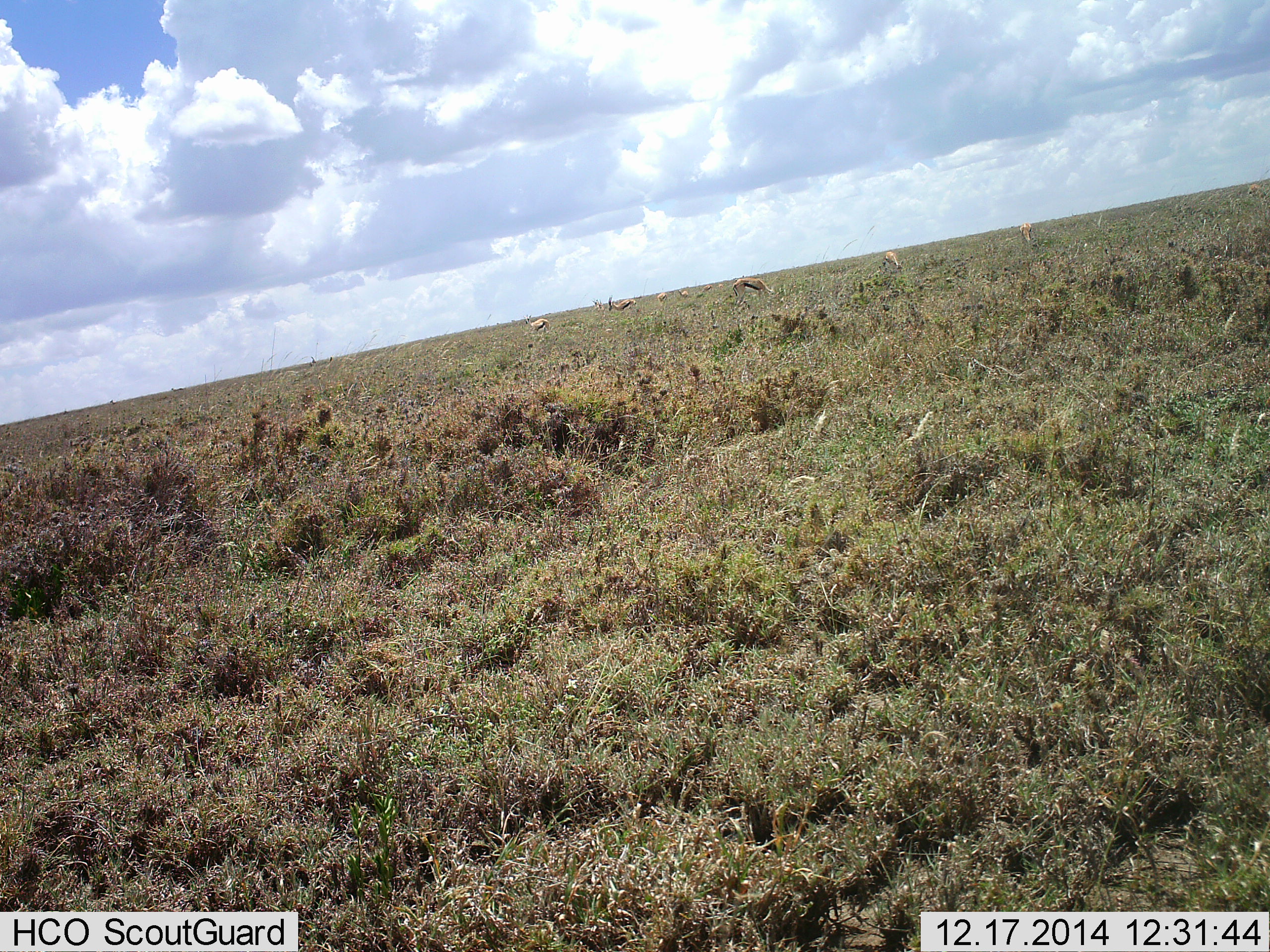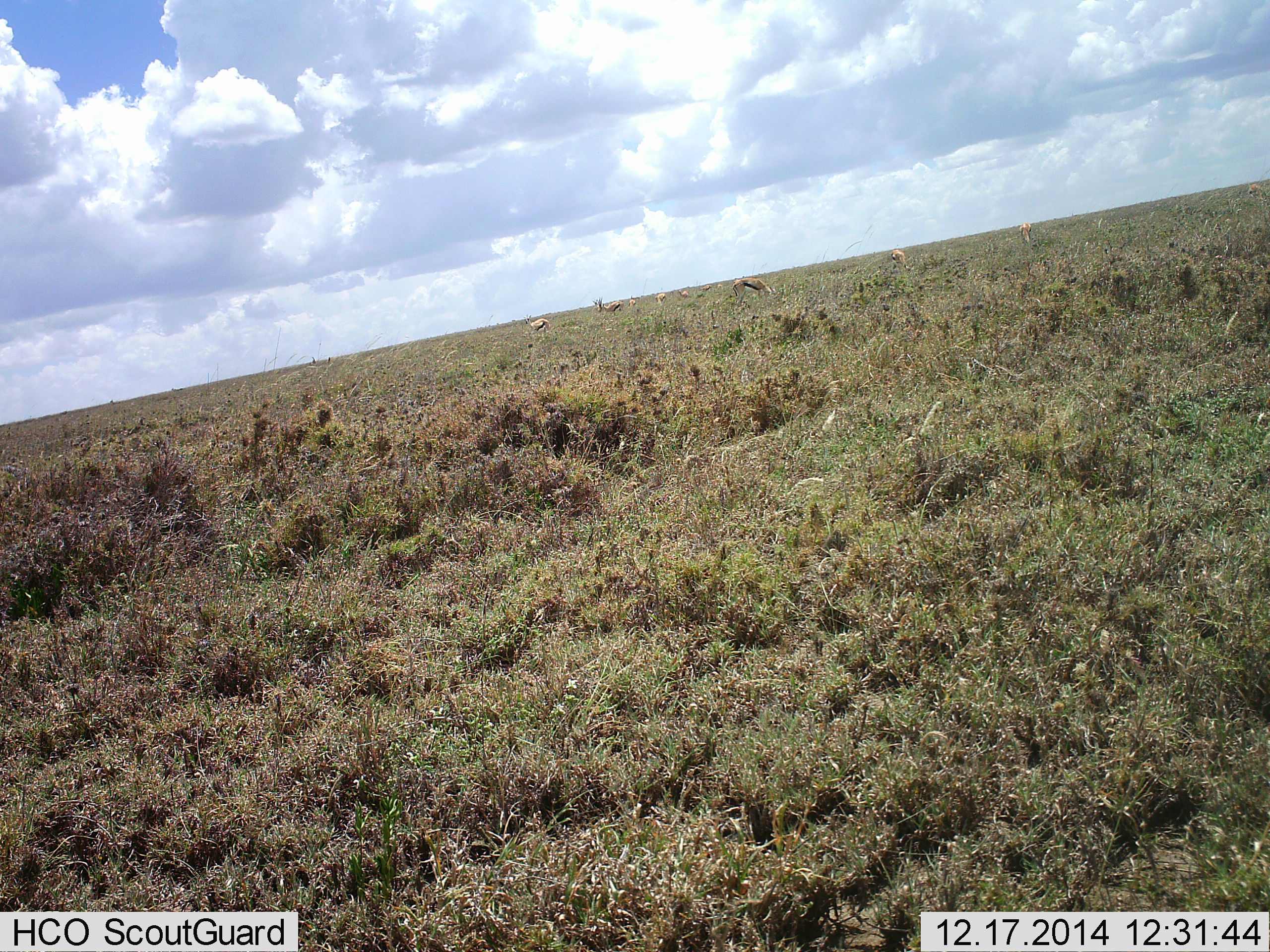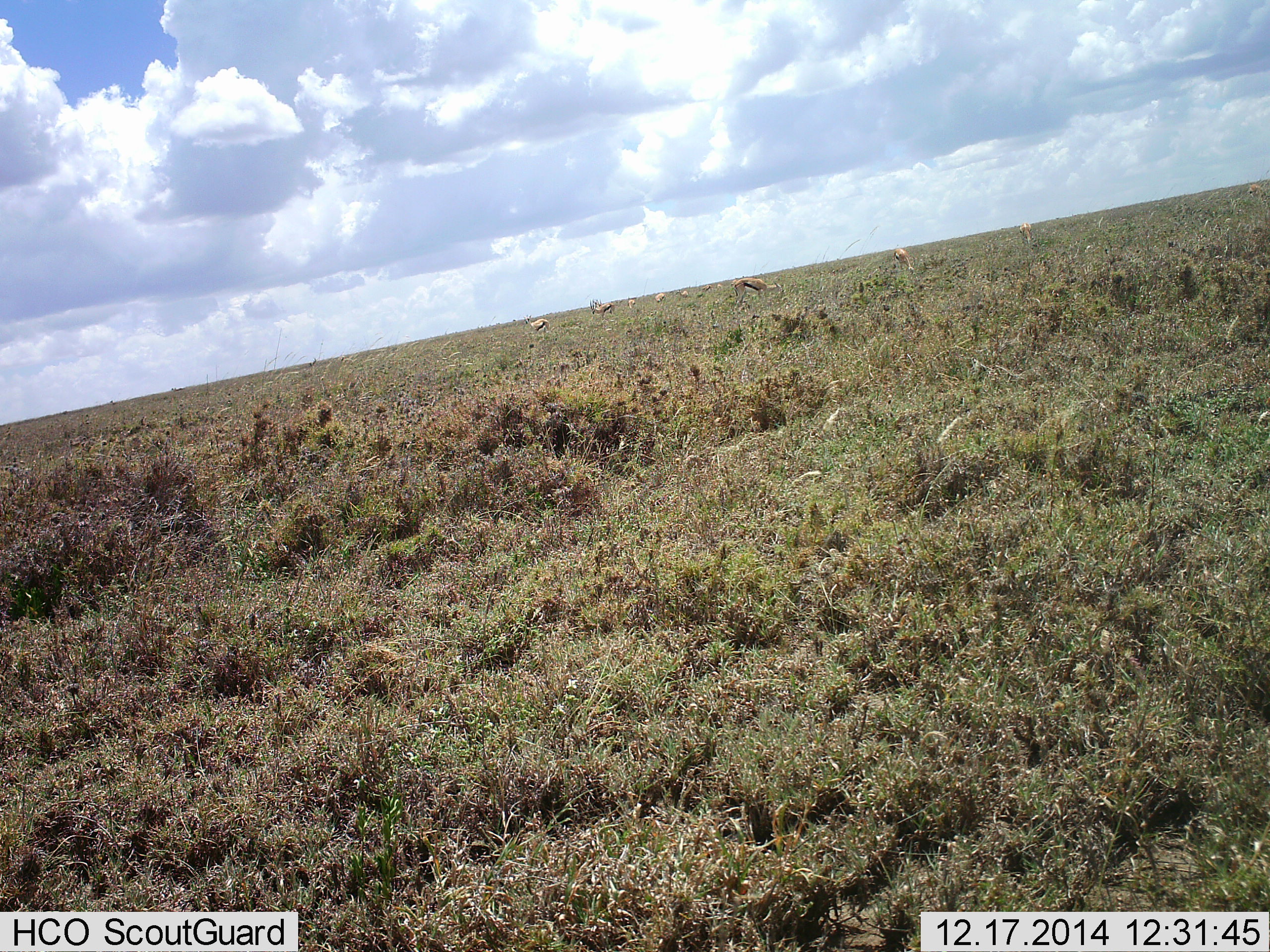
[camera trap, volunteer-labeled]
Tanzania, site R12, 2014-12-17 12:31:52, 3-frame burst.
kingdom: Animalia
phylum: Chordata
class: Mammalia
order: Artiodactyla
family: Bovidae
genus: Eudorcas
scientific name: Eudorcas thomsonii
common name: thomson's gazelle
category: gazellethomsons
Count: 8.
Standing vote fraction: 10%.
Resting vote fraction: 0%.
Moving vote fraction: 50%.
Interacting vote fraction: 0%.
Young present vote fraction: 0%.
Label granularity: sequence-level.